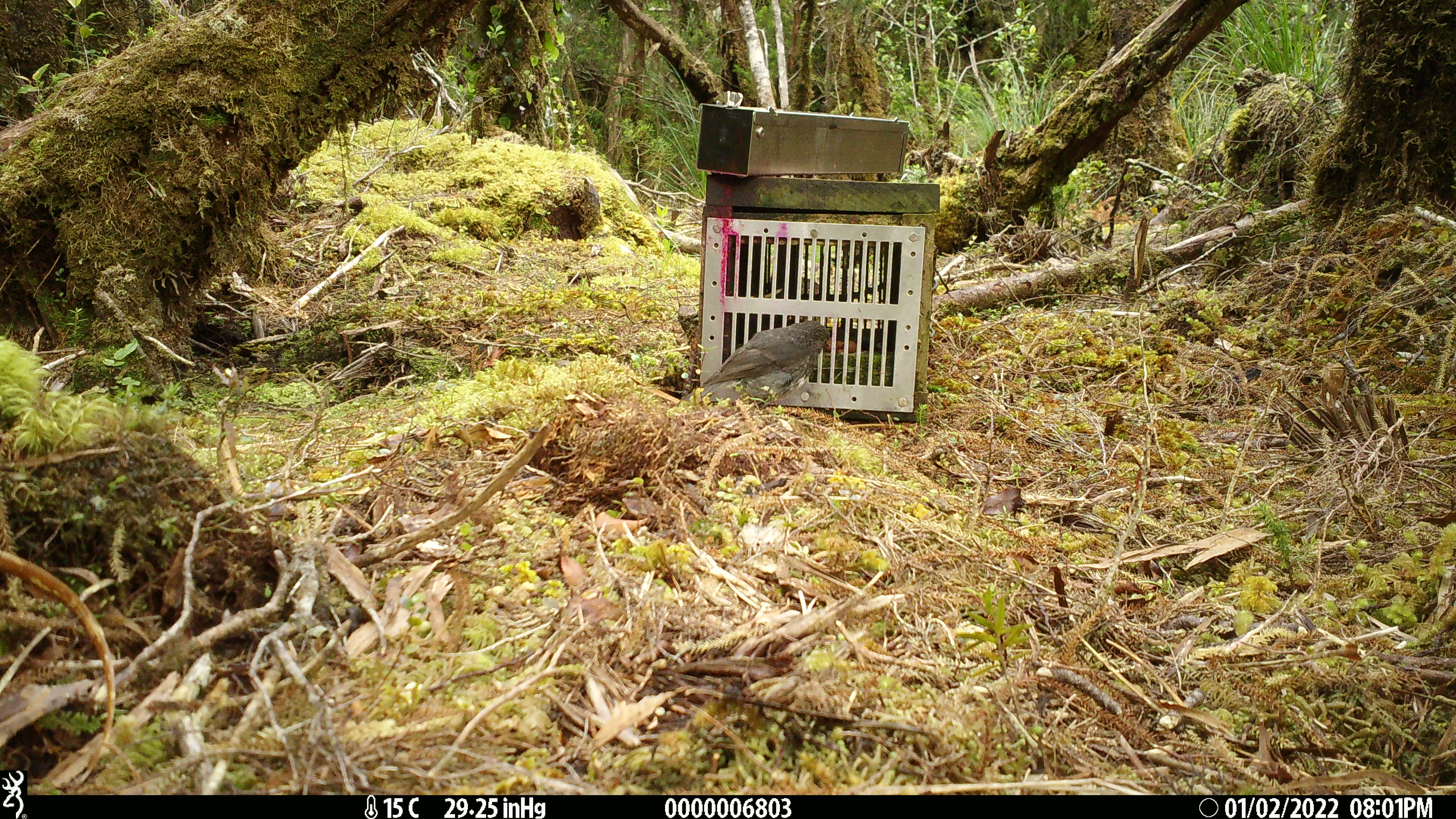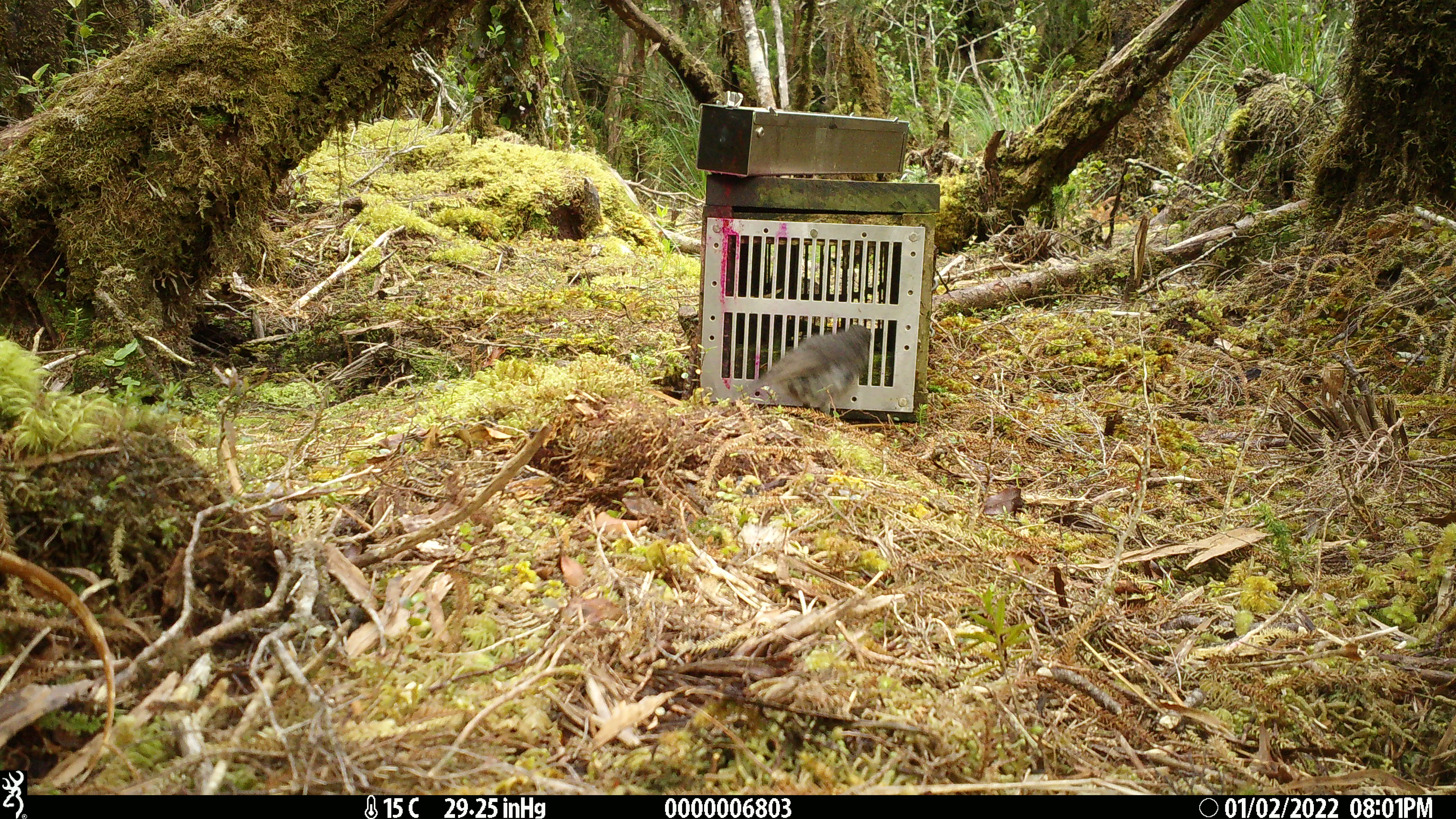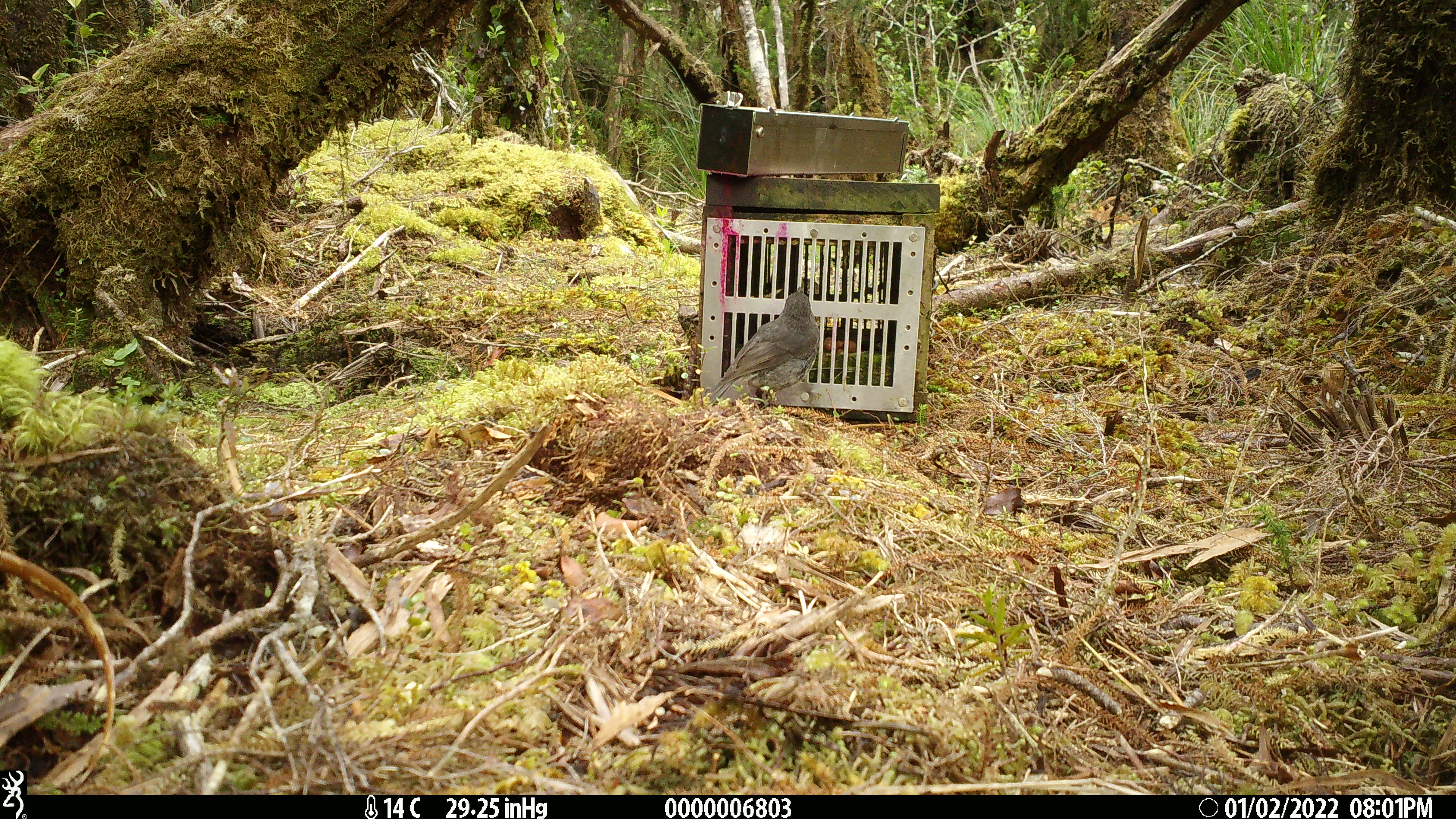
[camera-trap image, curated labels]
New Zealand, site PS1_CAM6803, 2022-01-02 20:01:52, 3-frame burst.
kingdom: Animalia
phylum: Chordata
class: Aves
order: Passeriformes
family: Petroicidae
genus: Petroica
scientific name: Petroica australis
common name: new zealand robin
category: robin